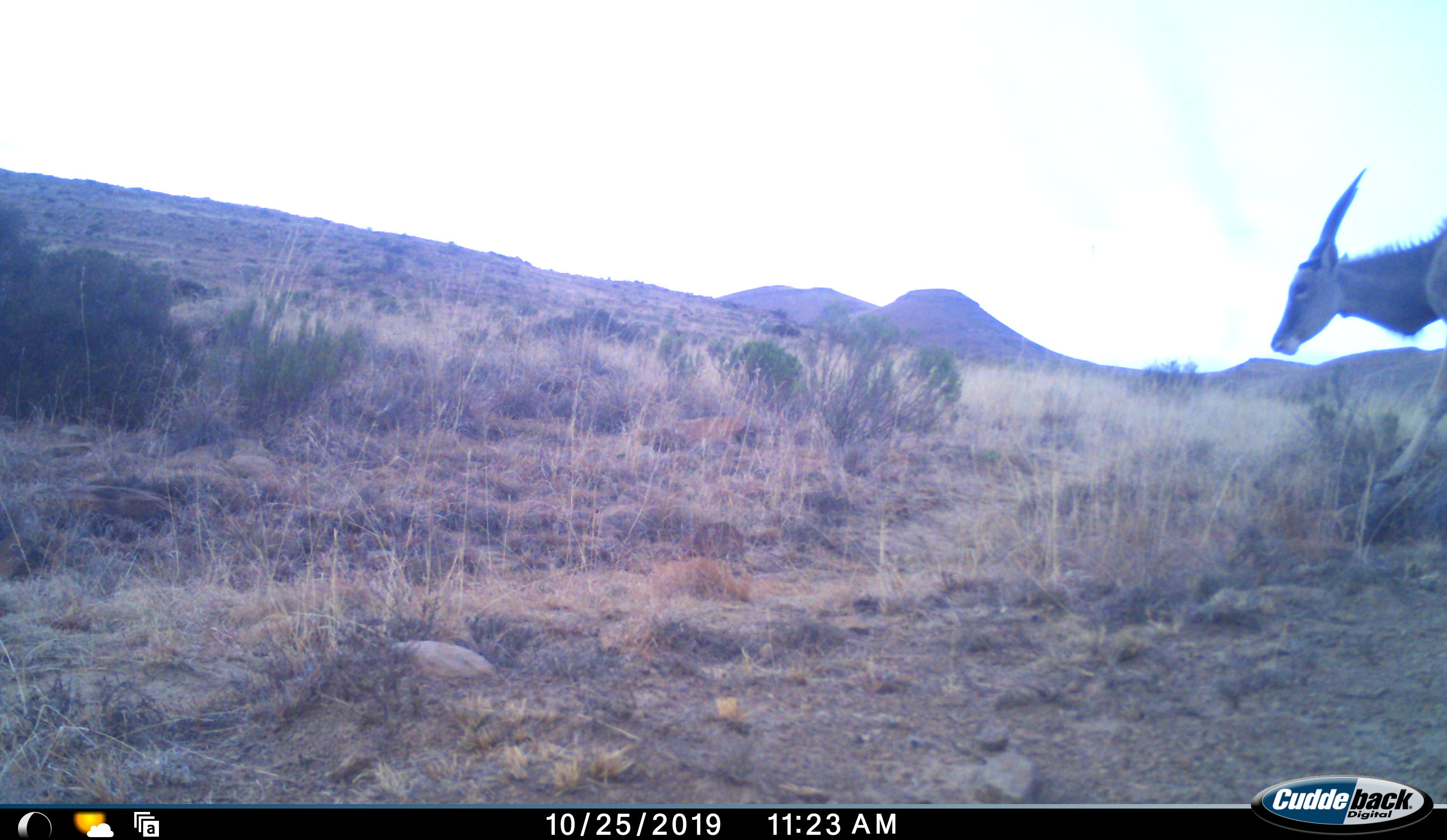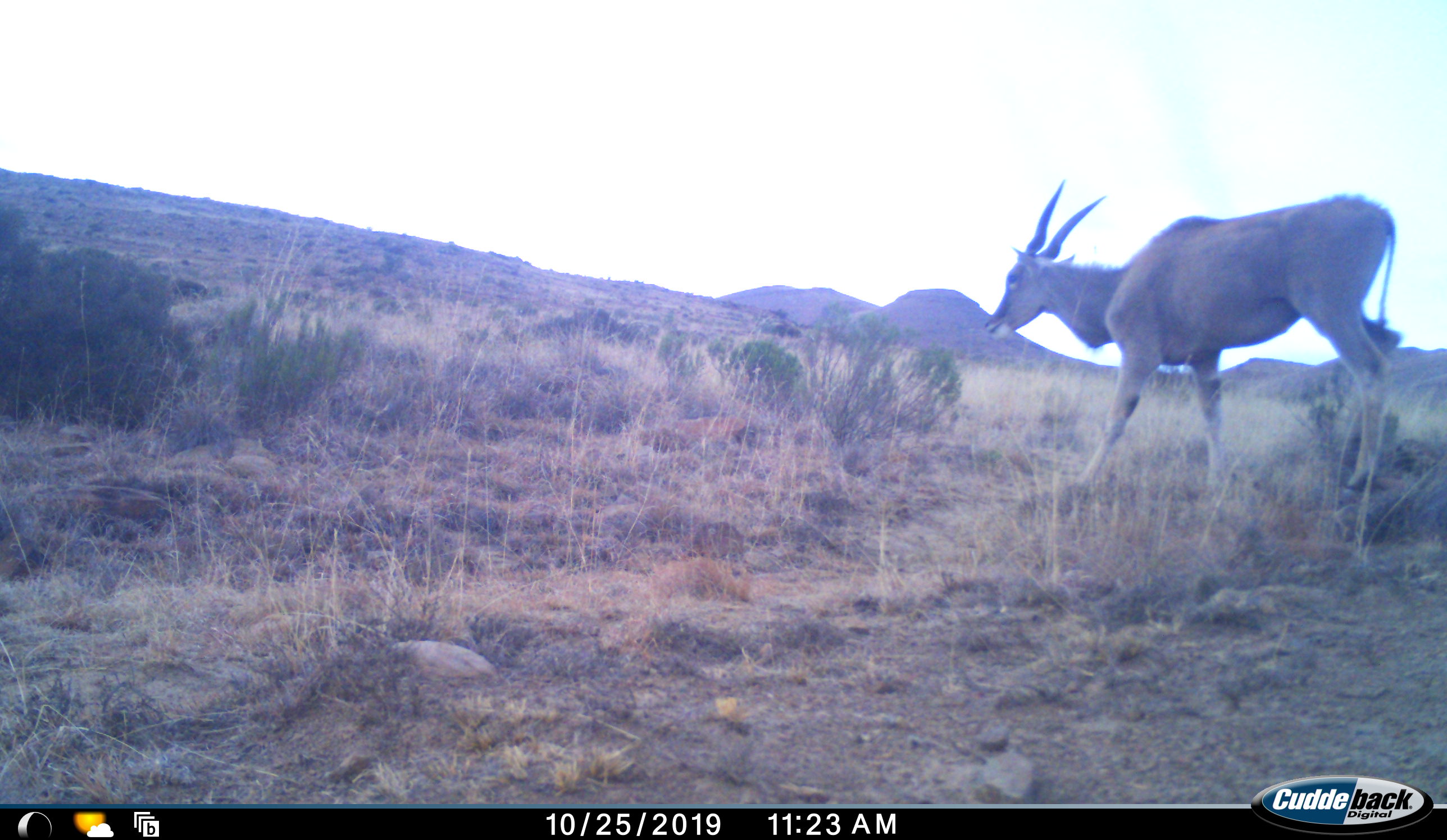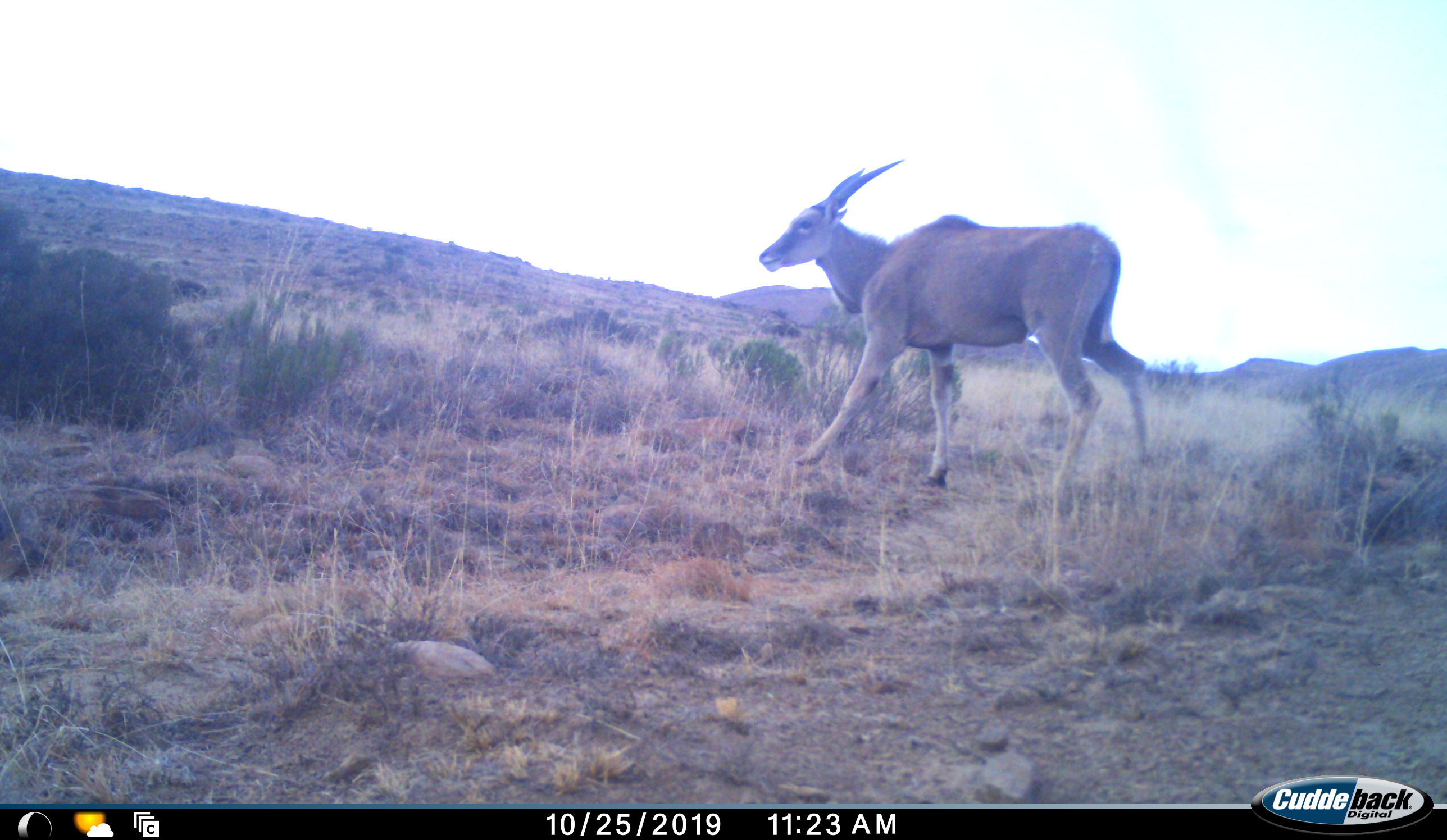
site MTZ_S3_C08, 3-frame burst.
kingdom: Animalia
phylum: Chordata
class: Mammalia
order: Artiodactyla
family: Bovidae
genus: Tragelaphus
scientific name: Tragelaphus oryx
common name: eland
Eland (Tragelaphus oryx), count 1. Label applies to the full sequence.